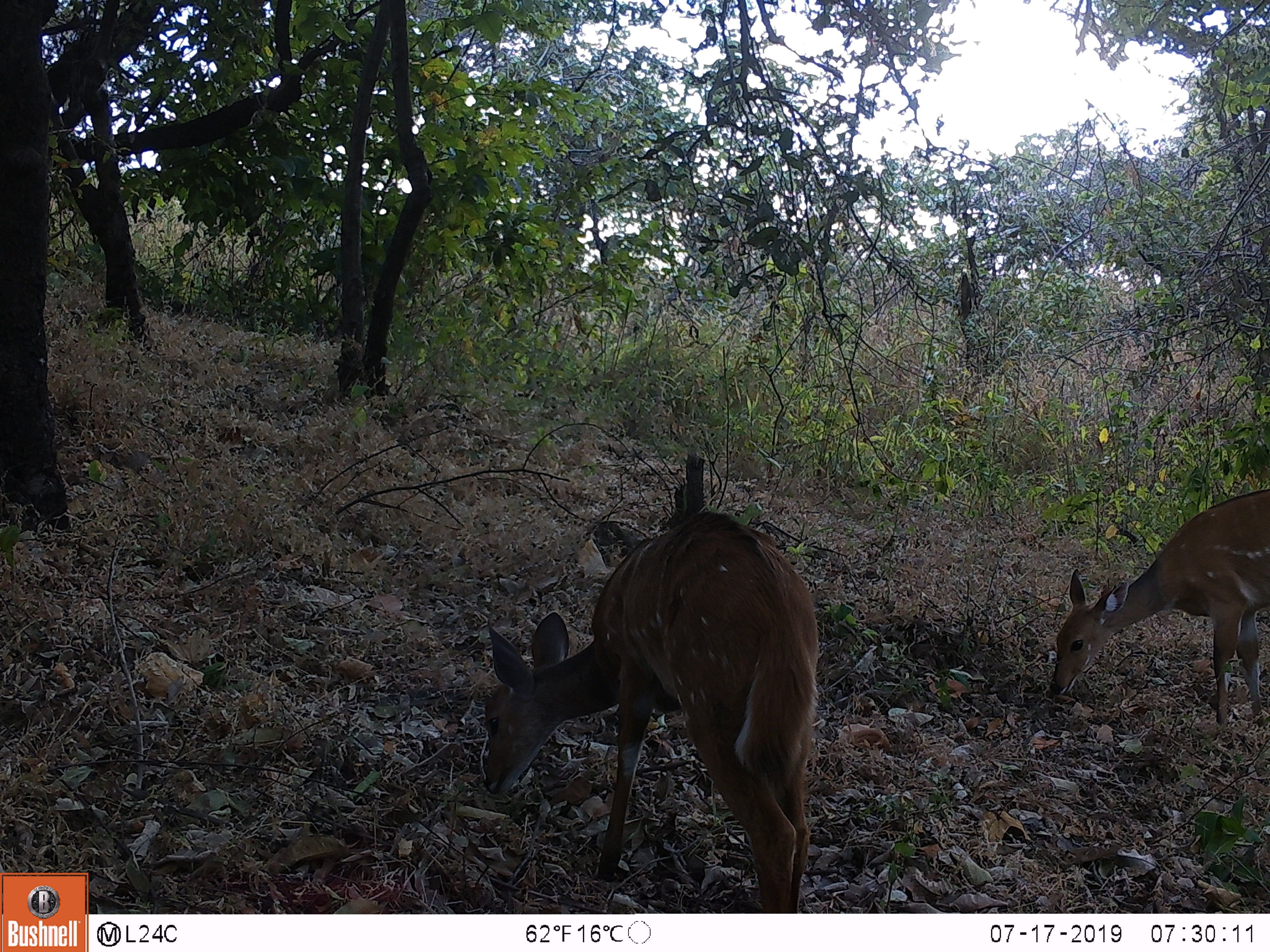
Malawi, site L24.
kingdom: Animalia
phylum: Chordata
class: Mammalia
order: Artiodactyla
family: Bovidae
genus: Tragelaphus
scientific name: Tragelaphus sylvaticus sylvaticus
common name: cape bushbuck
Cape bushbuck (Tragelaphus sylvaticus sylvaticus), count 2.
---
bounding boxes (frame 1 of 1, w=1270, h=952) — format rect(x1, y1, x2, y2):
cape bushbuck: rect(469, 504, 834, 910); rect(1033, 479, 1266, 737)